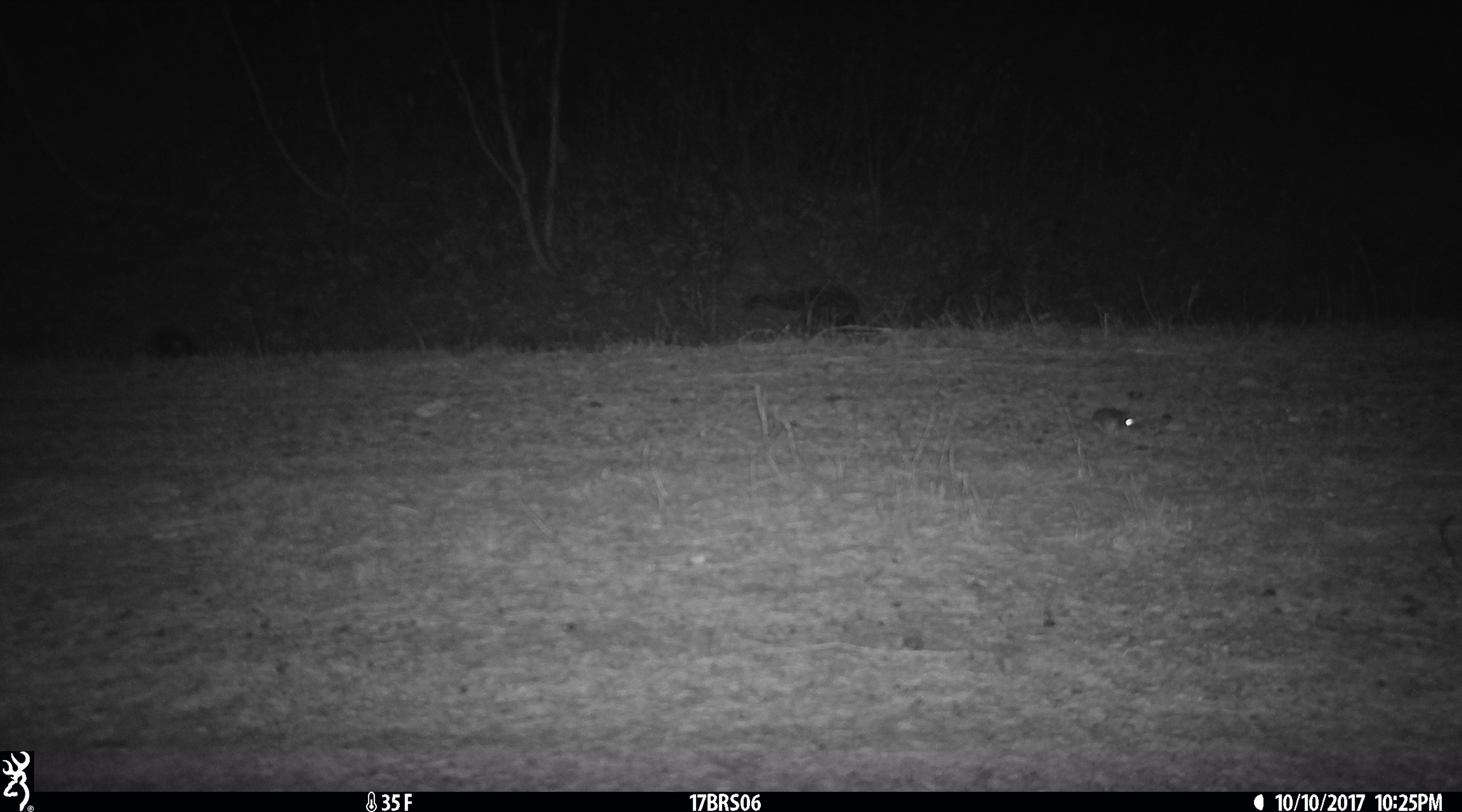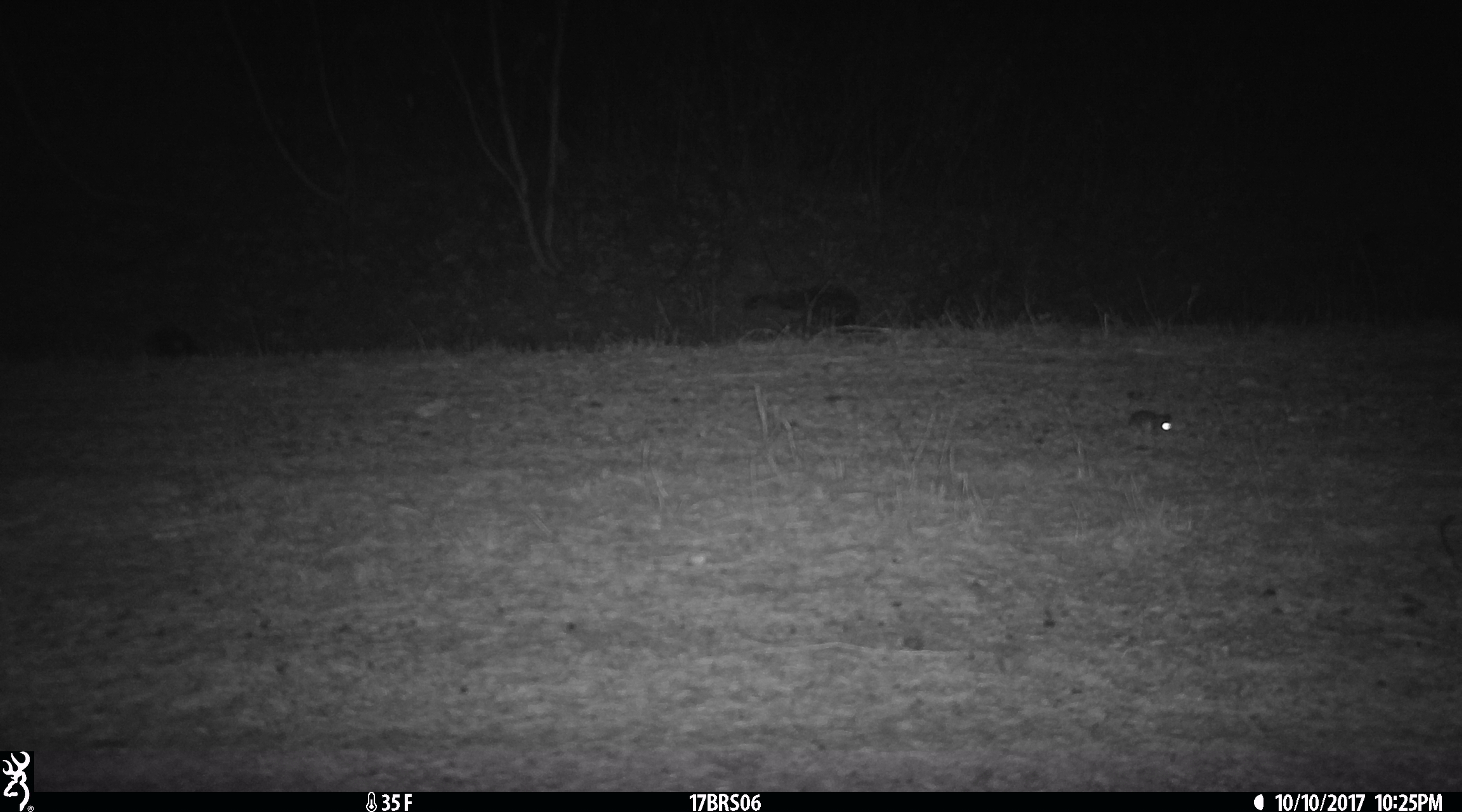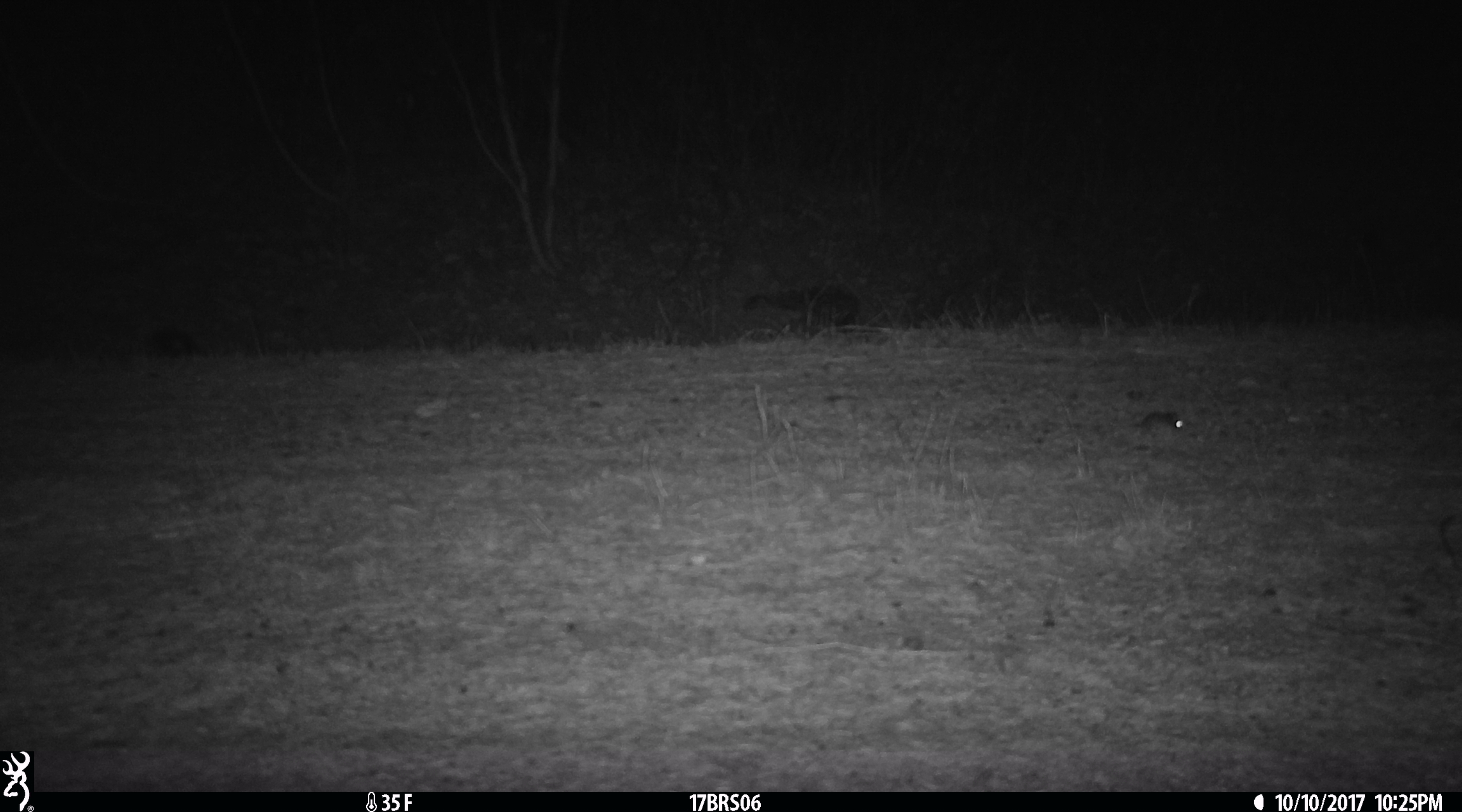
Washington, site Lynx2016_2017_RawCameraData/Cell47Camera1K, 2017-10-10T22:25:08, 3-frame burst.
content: unidentified animal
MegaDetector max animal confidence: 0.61